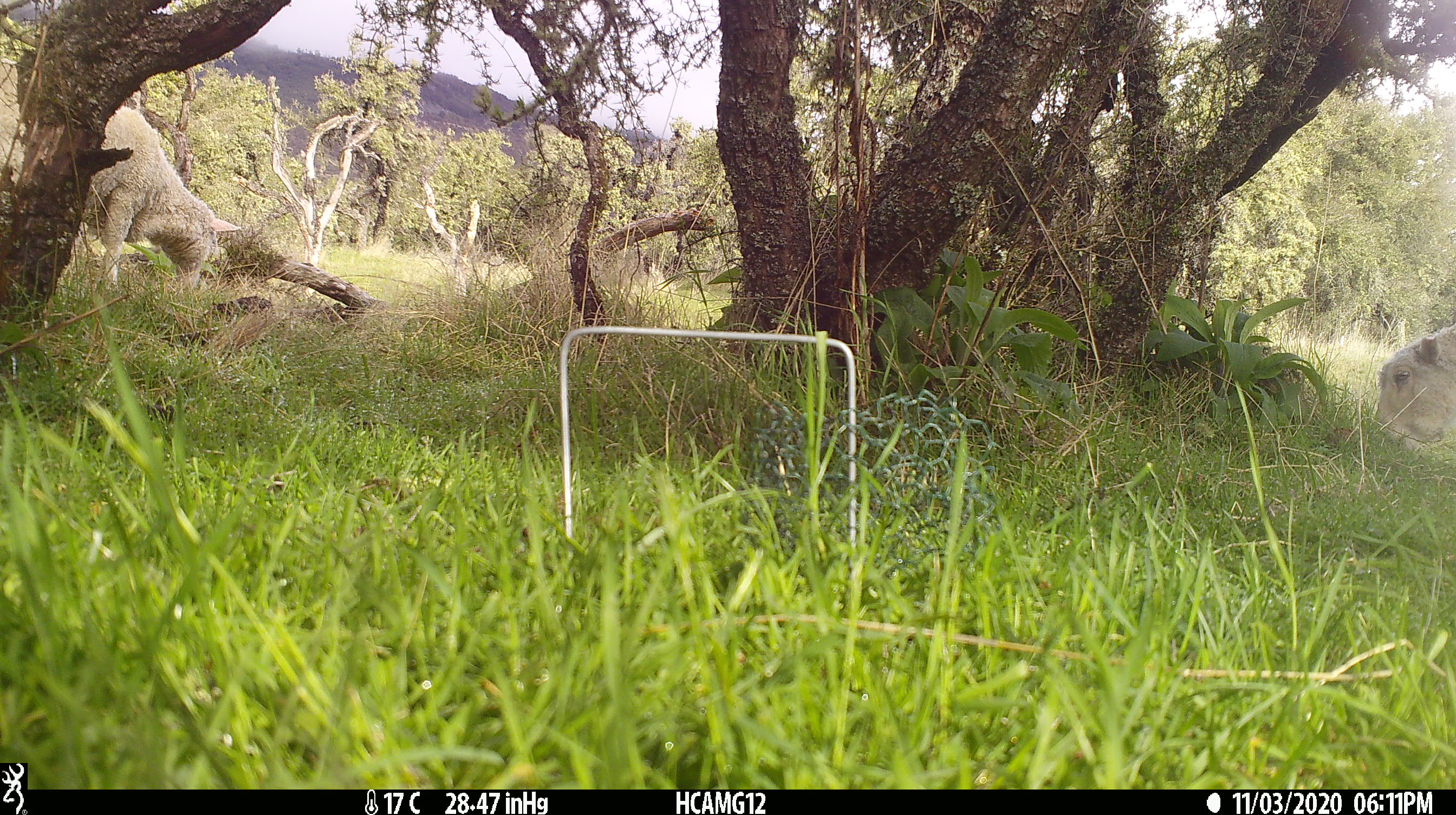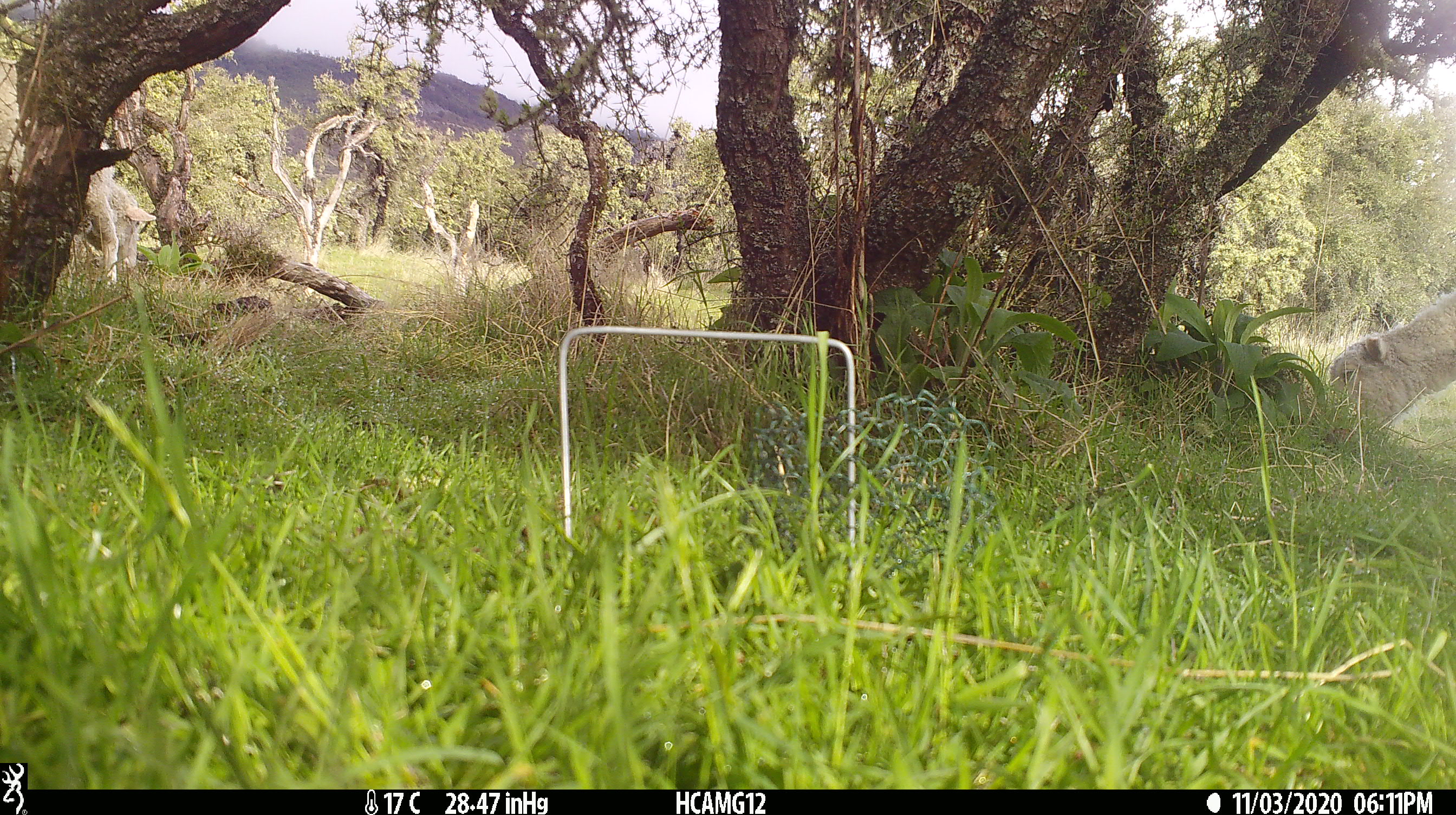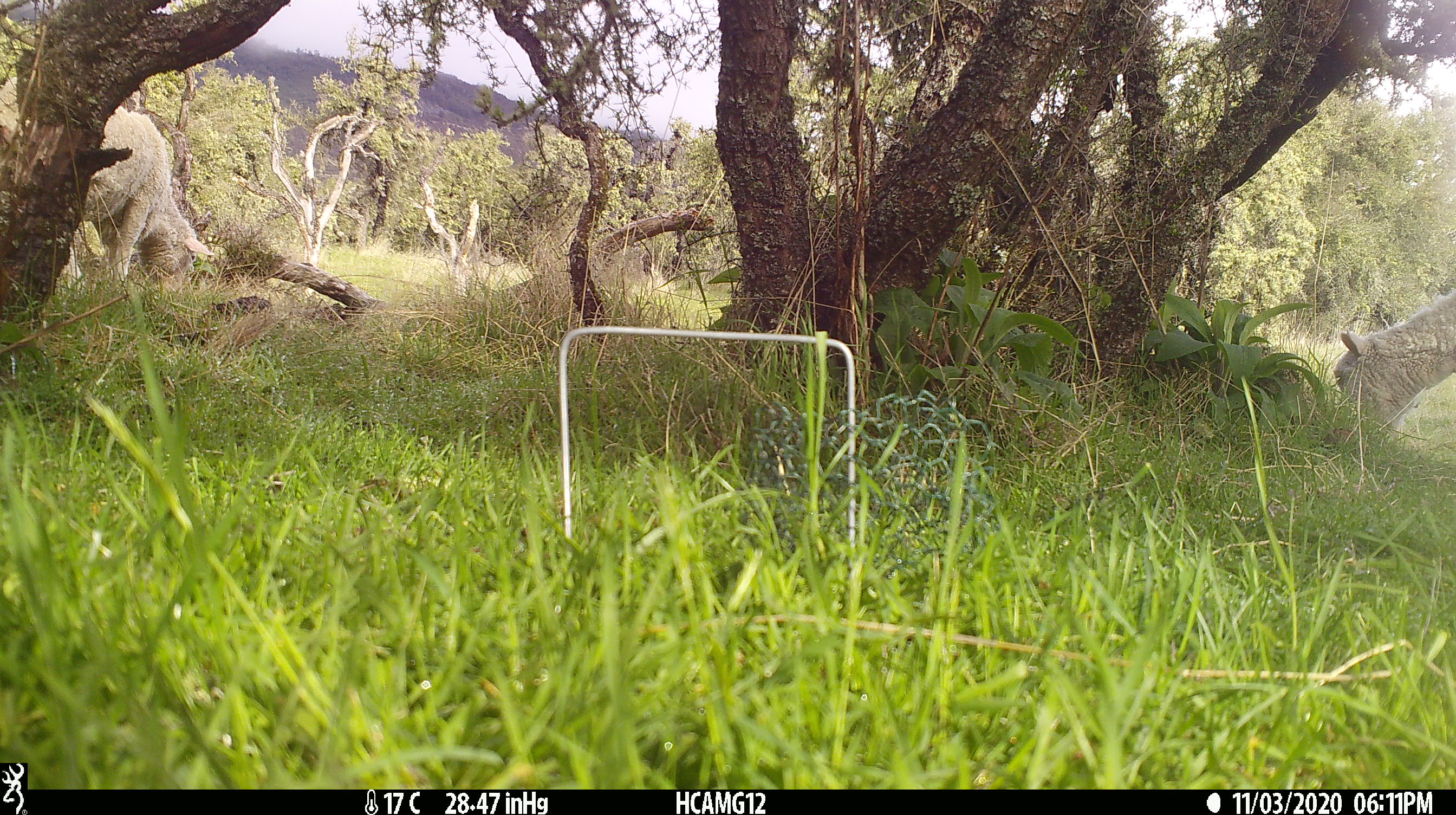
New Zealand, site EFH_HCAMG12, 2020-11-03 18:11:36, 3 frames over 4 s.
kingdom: Animalia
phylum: Chordata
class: Mammalia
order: Artiodactyla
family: Bovidae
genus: Ovis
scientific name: Ovis aries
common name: domestic sheep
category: sheep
Sheep (domestic sheep) (Ovis aries).